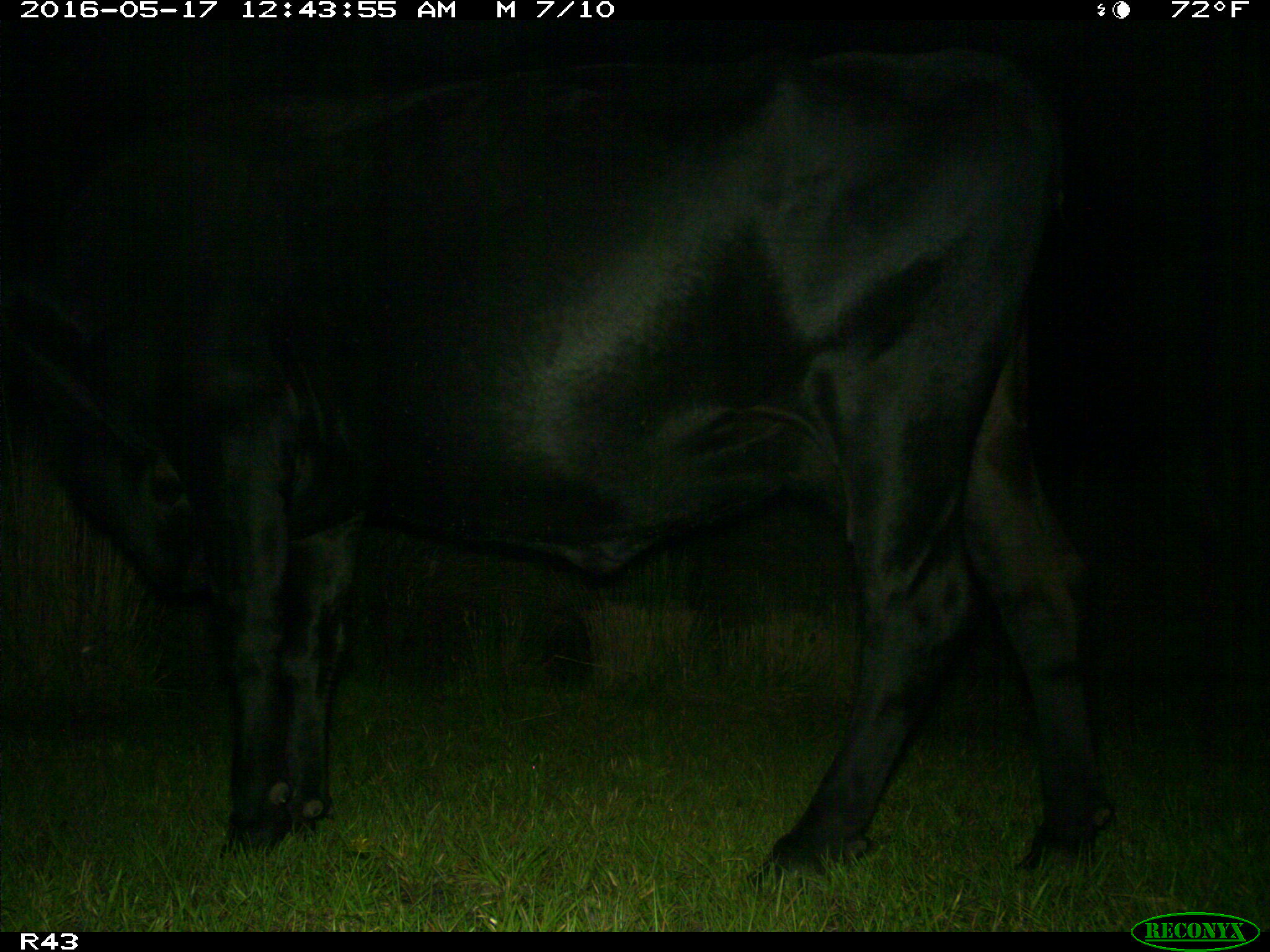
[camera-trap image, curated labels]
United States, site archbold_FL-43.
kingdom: Animalia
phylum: Chordata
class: Mammalia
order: Artiodactyla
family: Bovidae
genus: Bos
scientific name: Bos taurus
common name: domestic cow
Bos taurus (domestic cow).